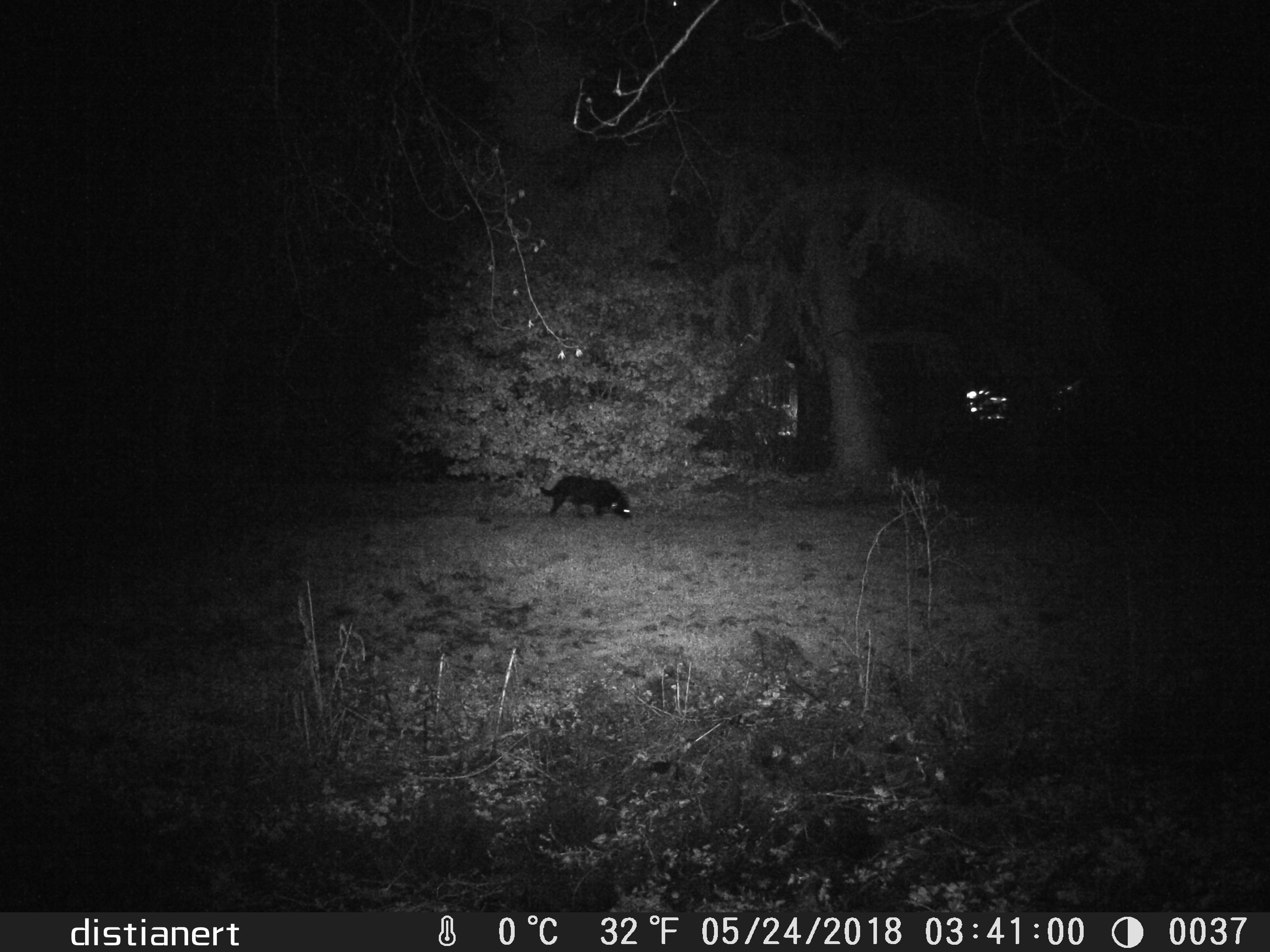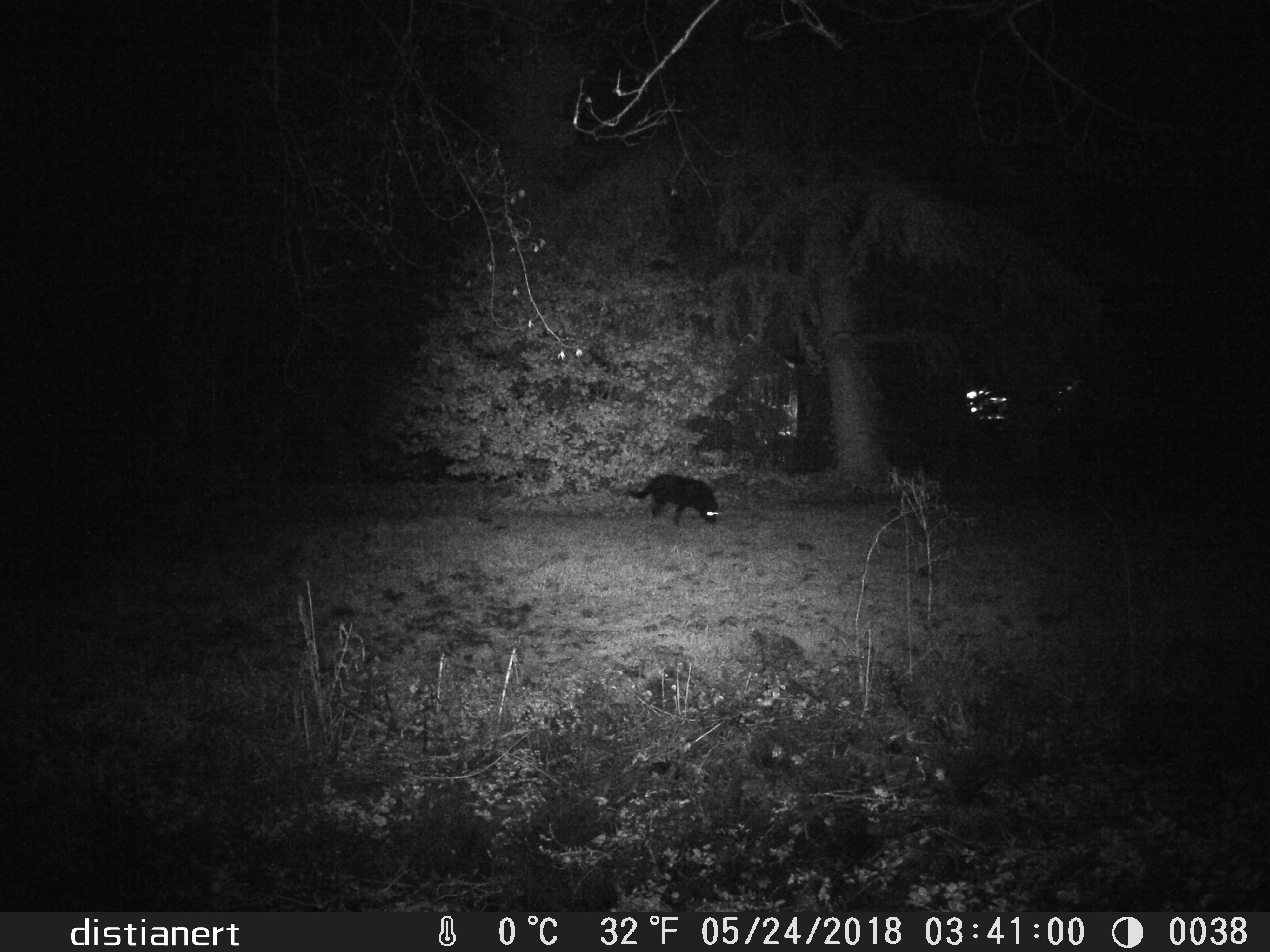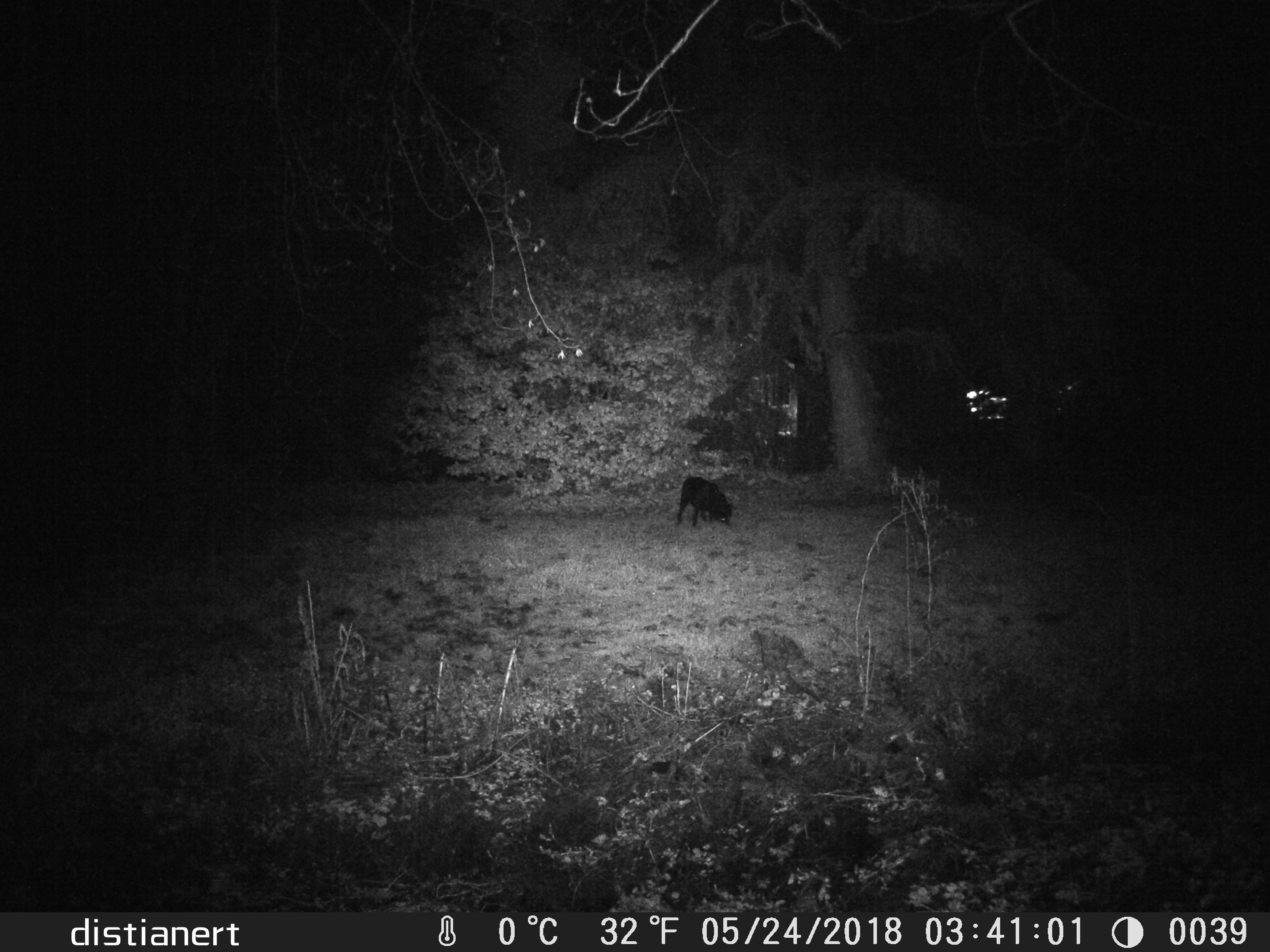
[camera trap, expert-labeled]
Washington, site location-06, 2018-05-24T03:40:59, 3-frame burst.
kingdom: Animalia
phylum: Chordata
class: Mammalia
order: Carnivora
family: Canidae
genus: Canis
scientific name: Canis familiaris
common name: domestic dog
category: dog